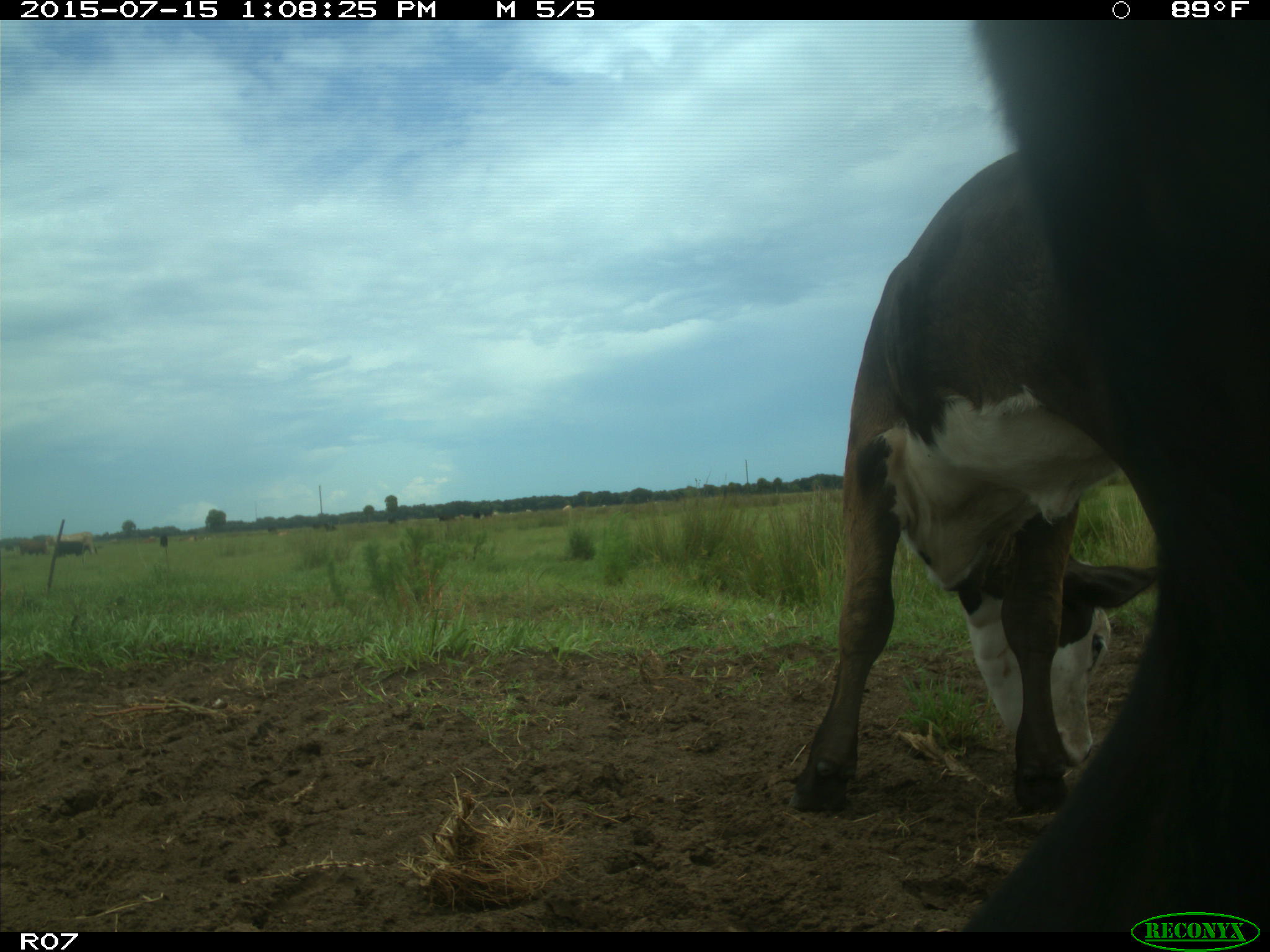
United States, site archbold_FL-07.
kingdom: Animalia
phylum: Chordata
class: Mammalia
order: Artiodactyla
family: Bovidae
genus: Bos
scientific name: Bos taurus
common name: domestic cow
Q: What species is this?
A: Bos taurus (domestic cow).